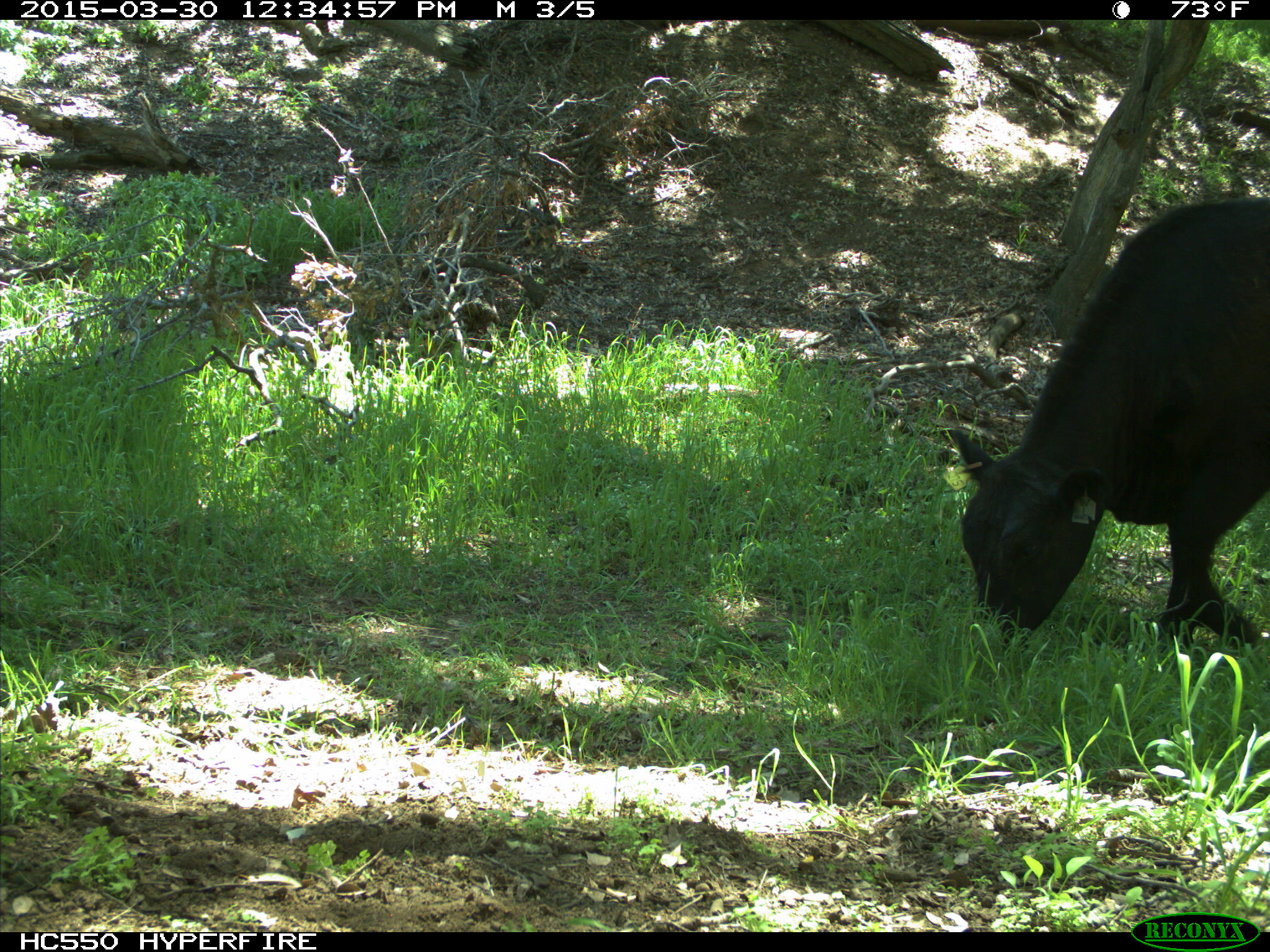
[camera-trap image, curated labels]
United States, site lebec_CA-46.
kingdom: Animalia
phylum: Chordata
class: Mammalia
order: Artiodactyla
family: Bovidae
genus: Bos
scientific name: Bos taurus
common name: domestic cow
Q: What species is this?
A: Bos taurus (domestic cow).